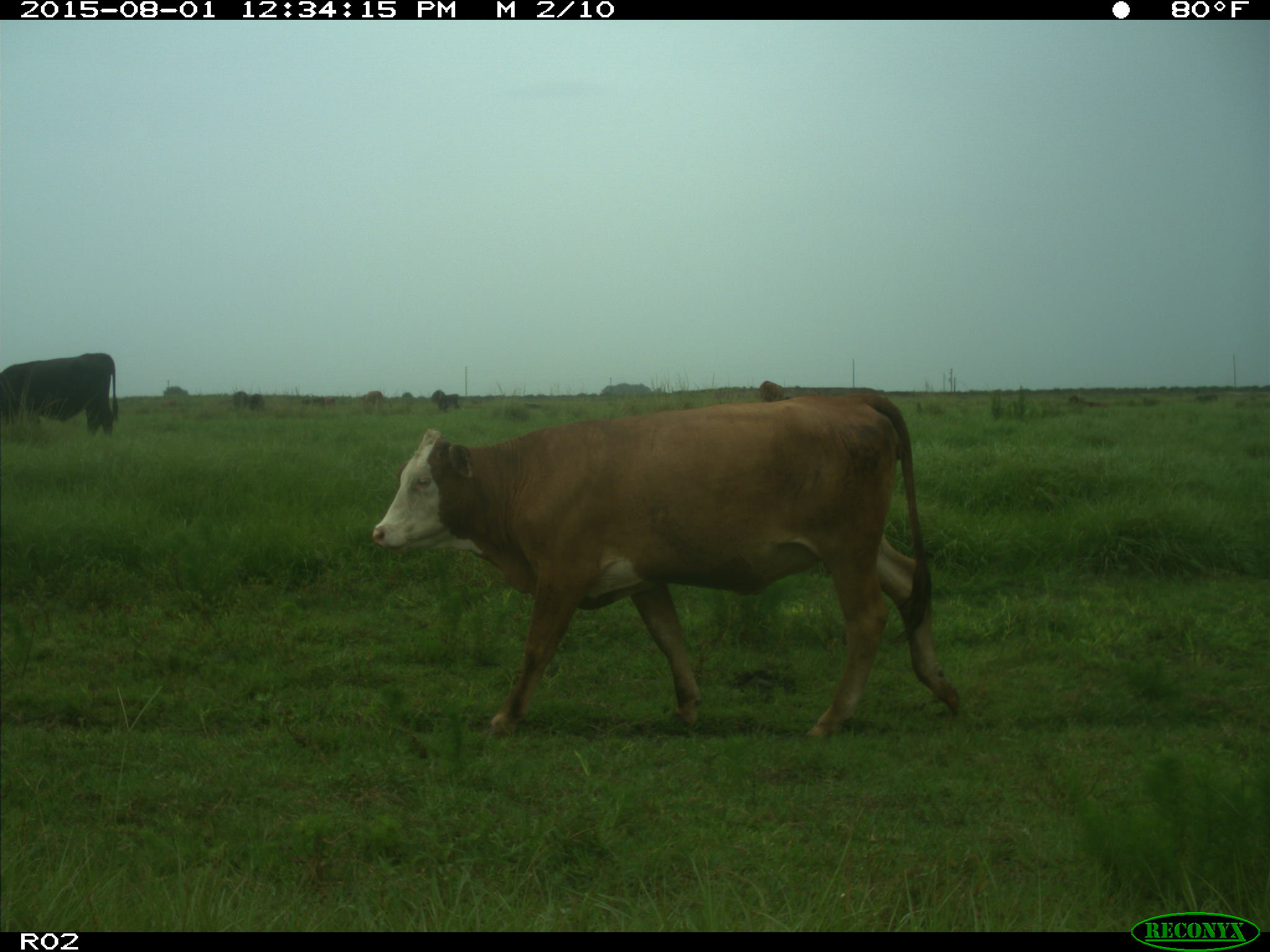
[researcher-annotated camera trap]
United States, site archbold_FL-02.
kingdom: Animalia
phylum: Chordata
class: Mammalia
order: Artiodactyla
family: Bovidae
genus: Bos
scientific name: Bos taurus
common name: domestic cow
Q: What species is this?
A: Bos taurus (domestic cow).